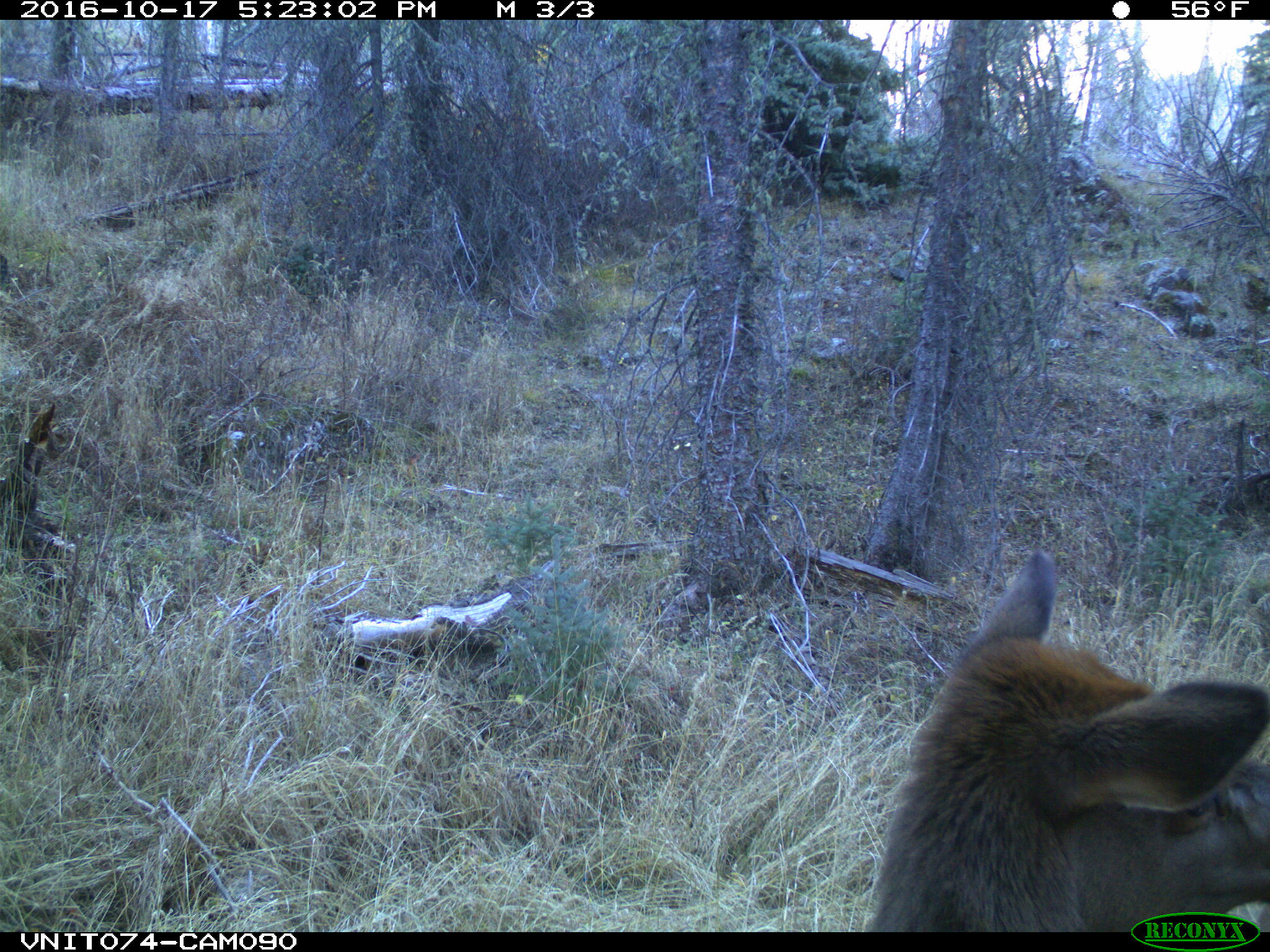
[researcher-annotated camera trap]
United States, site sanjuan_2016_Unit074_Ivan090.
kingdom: Animalia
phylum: Chordata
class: Mammalia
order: Artiodactyla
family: Cervidae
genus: Cervus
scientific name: Cervus elaphus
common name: red deer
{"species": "Cervus elaphus (red deer)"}